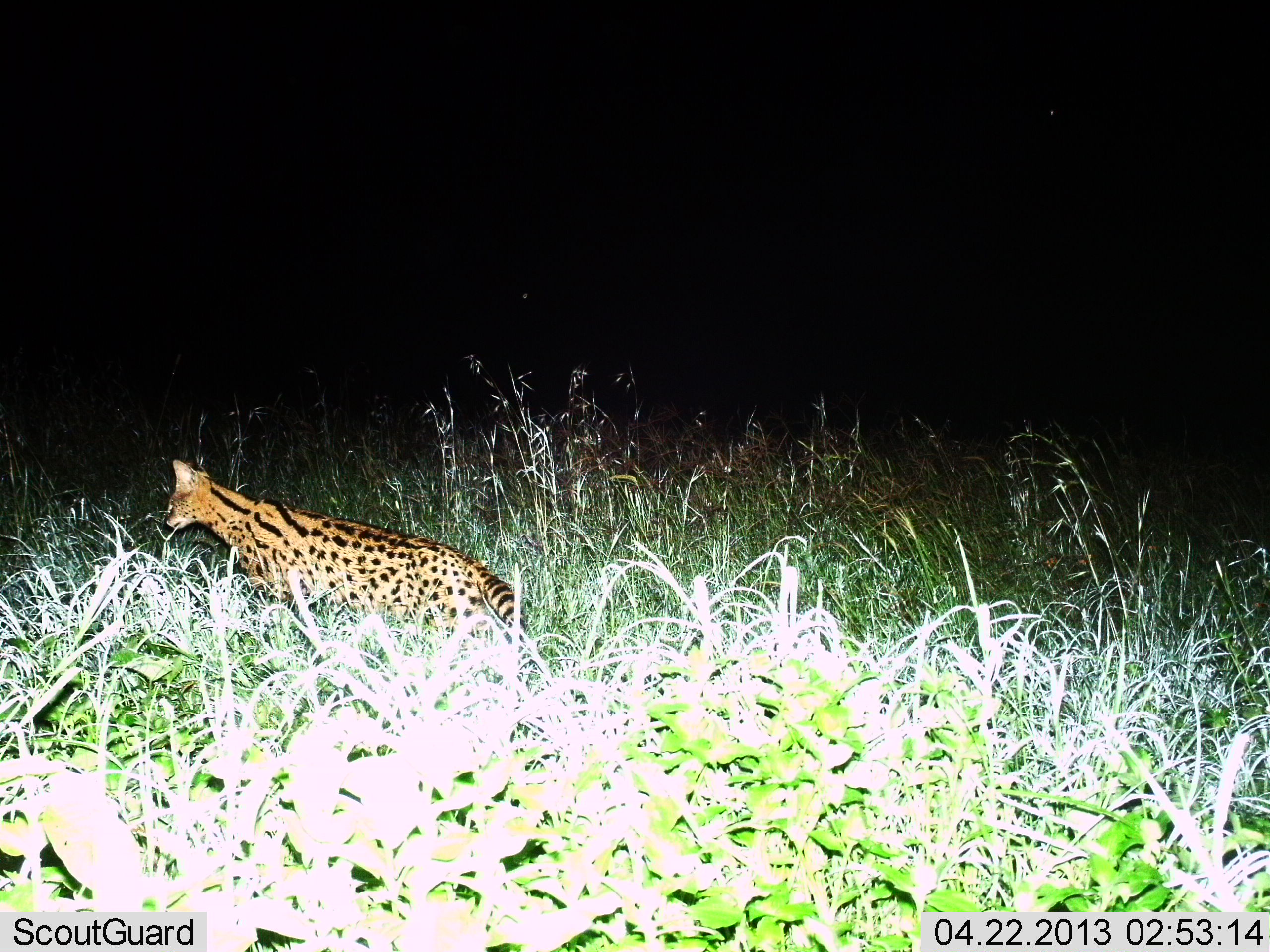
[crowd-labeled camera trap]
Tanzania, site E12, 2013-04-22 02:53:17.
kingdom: Animalia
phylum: Chordata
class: Mammalia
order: Carnivora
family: Felidae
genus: Leptailurus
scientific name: Leptailurus serval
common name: serval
Serval (Leptailurus serval), count 1. Behavior (volunteer vote fractions): standing 37%, resting 0%, moving 67%, interacting 0%. Young present (vote fraction): 0%. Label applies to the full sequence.